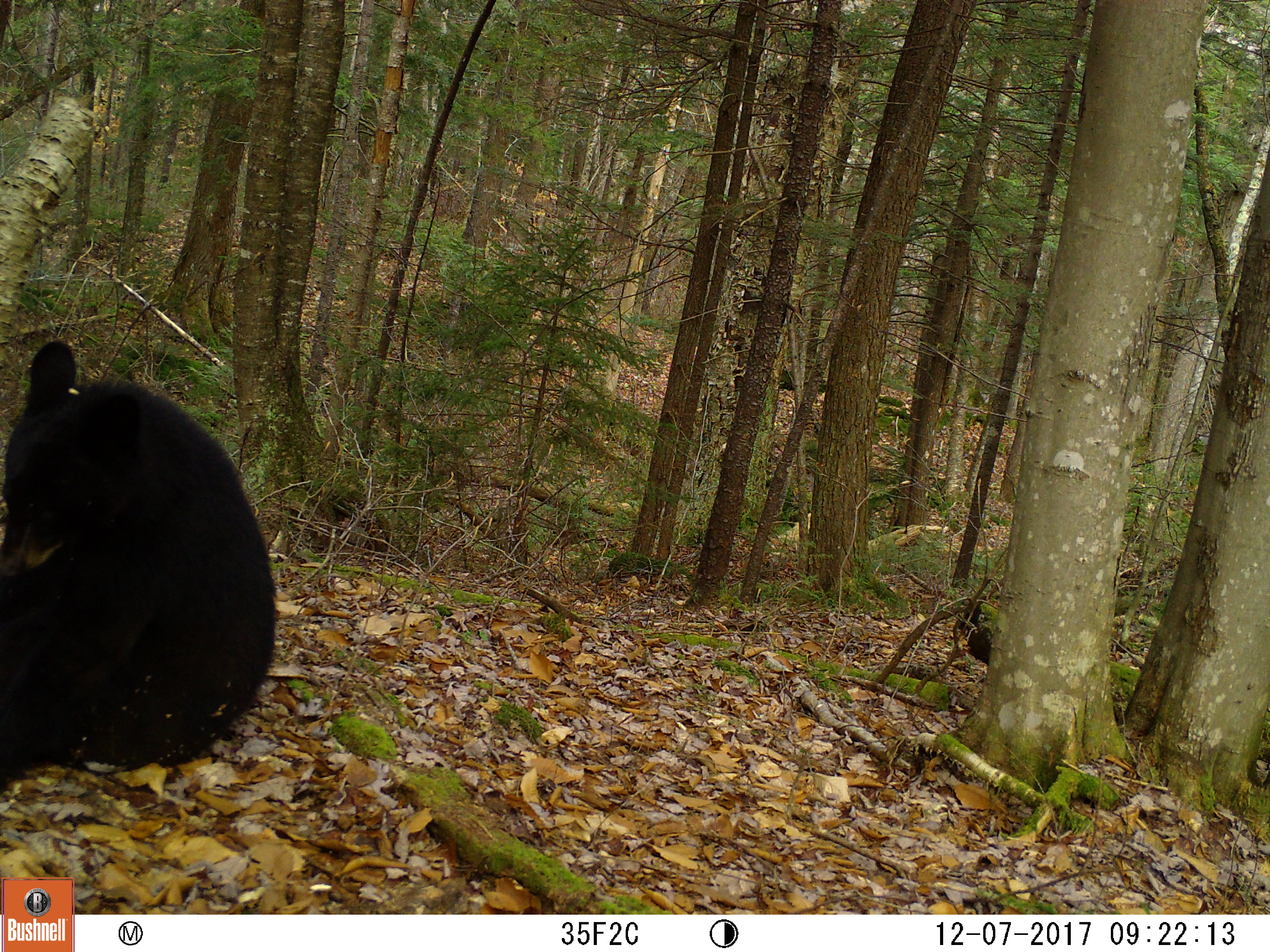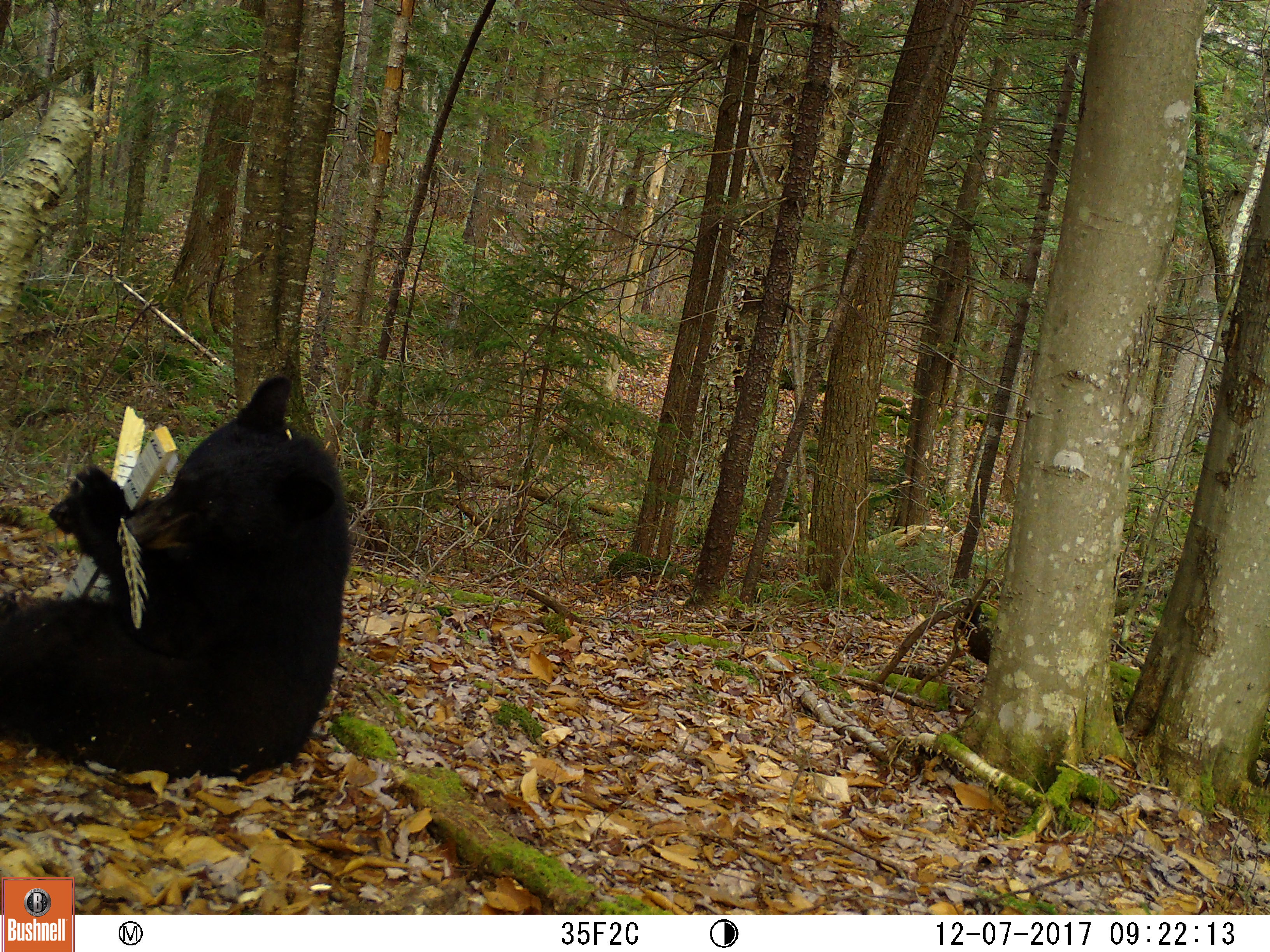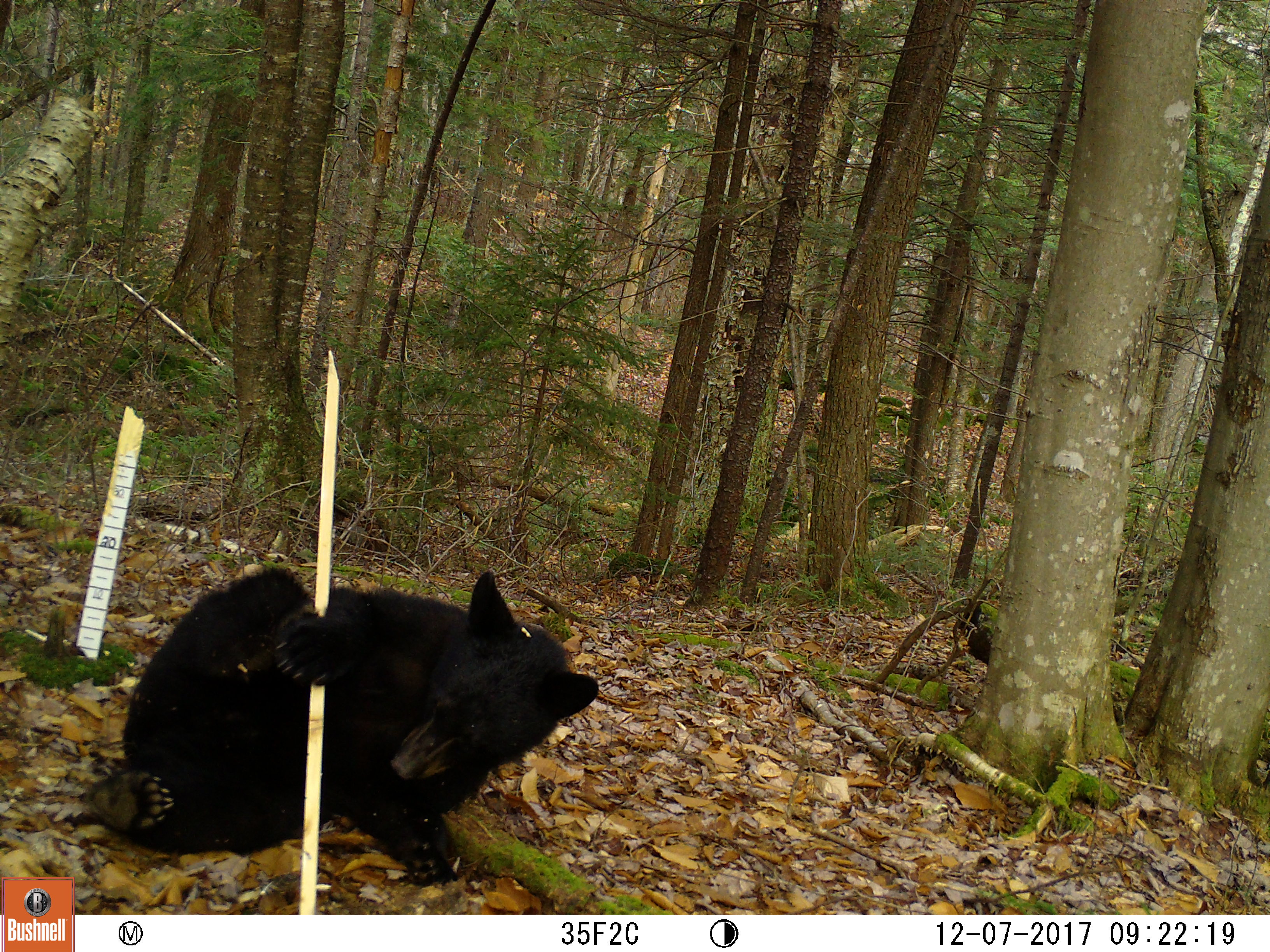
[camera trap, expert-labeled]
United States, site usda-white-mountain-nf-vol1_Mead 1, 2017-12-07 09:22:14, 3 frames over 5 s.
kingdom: Animalia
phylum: Chordata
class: Mammalia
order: Carnivora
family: Ursidae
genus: Ursus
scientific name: Ursus americanus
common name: black bear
Black bear (Ursus americanus).